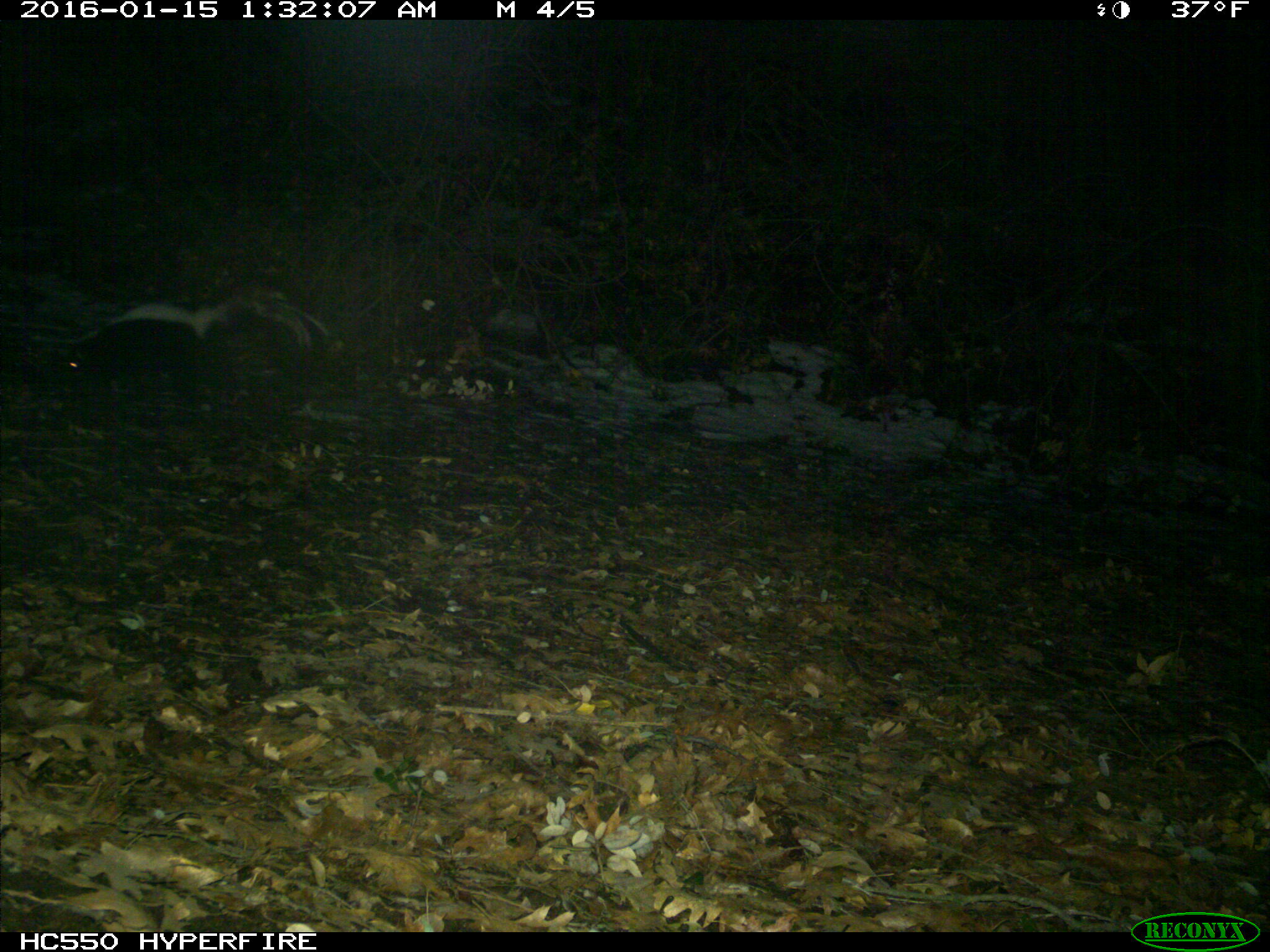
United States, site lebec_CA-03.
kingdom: Animalia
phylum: Chordata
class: Mammalia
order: Carnivora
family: Mephitidae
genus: Mephitis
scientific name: Mephitis mephitis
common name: striped skunk